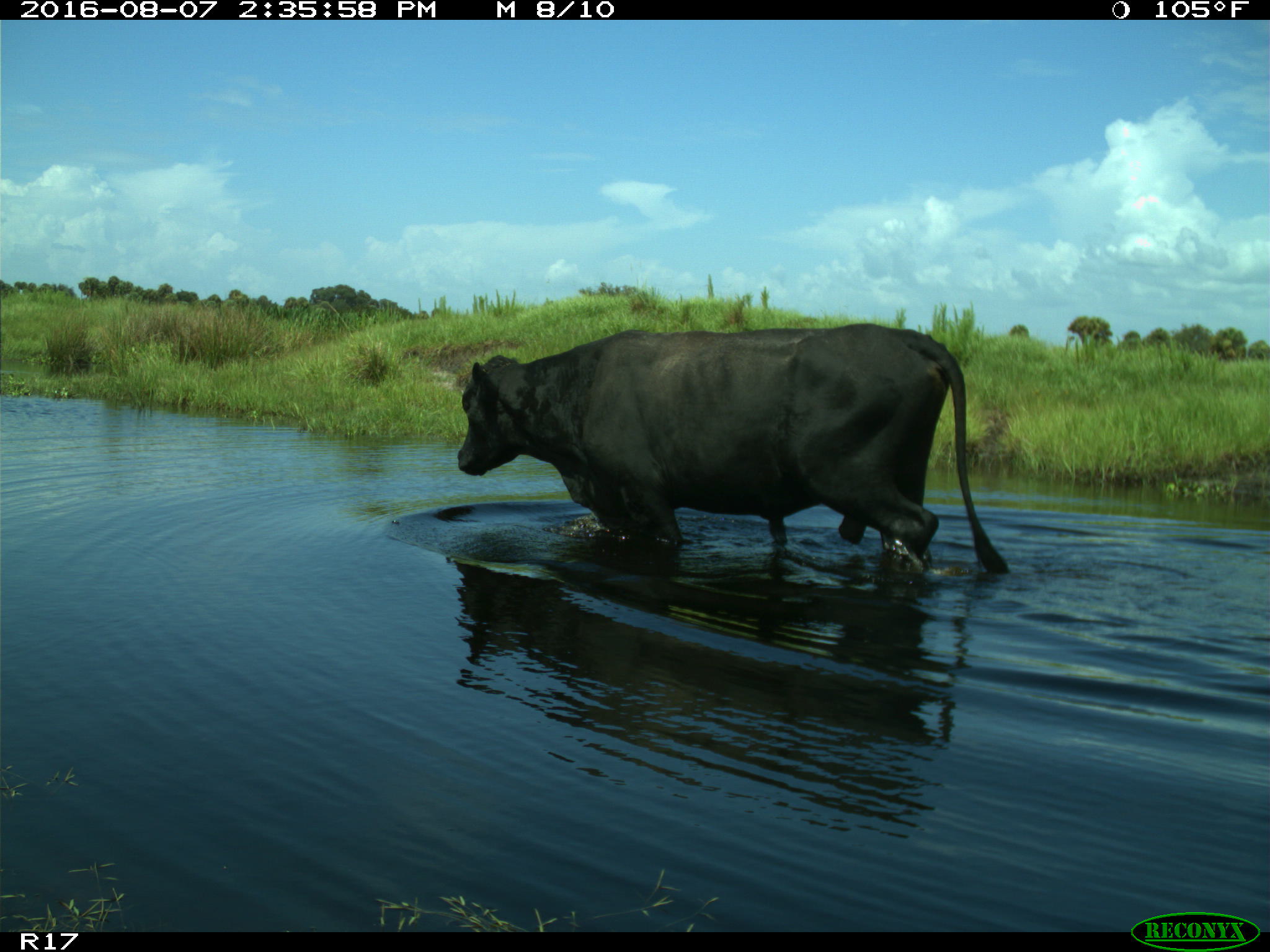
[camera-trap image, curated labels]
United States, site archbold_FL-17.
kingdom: Animalia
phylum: Chordata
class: Mammalia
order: Artiodactyla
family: Bovidae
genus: Bos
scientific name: Bos taurus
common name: domestic cow